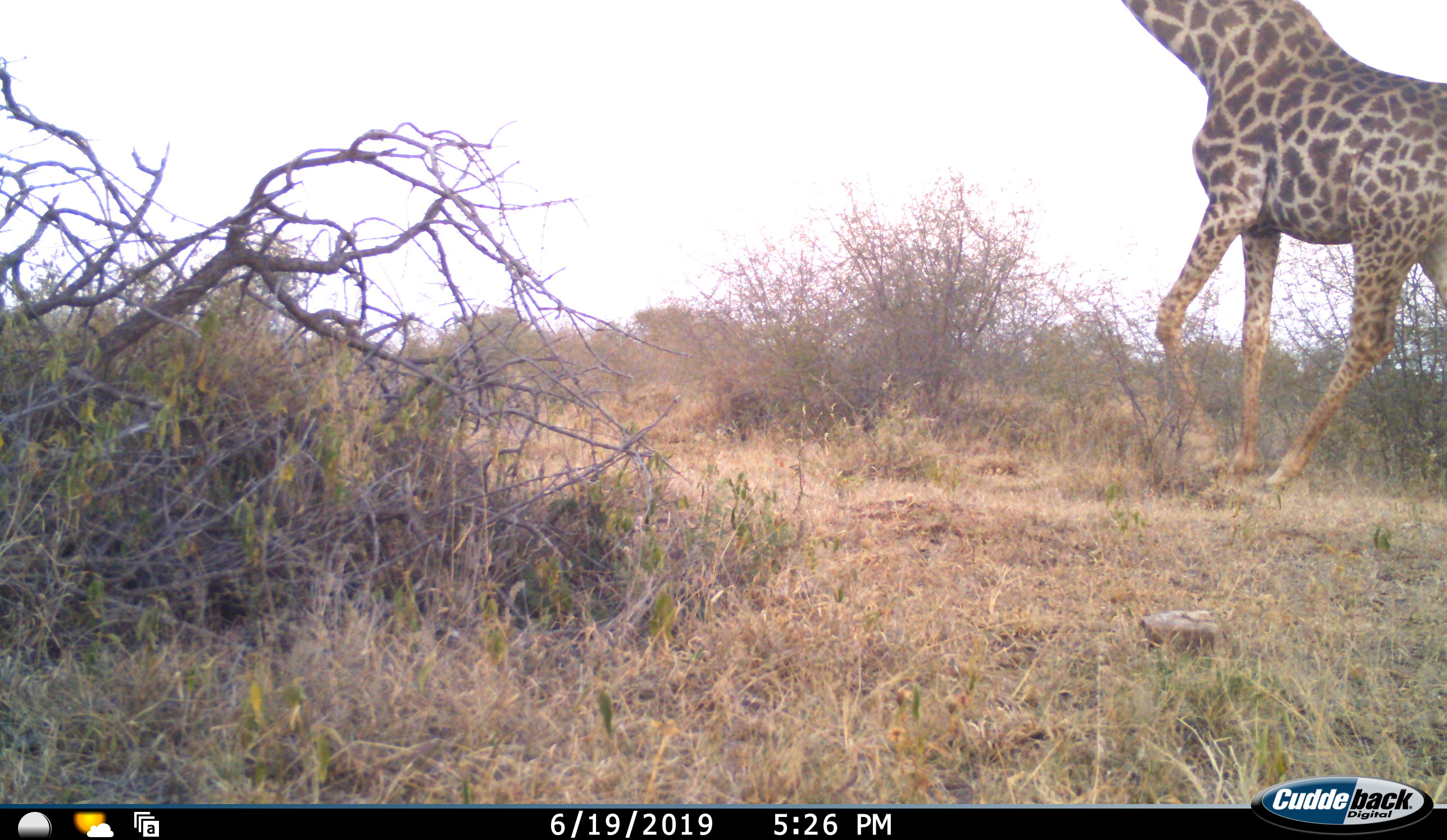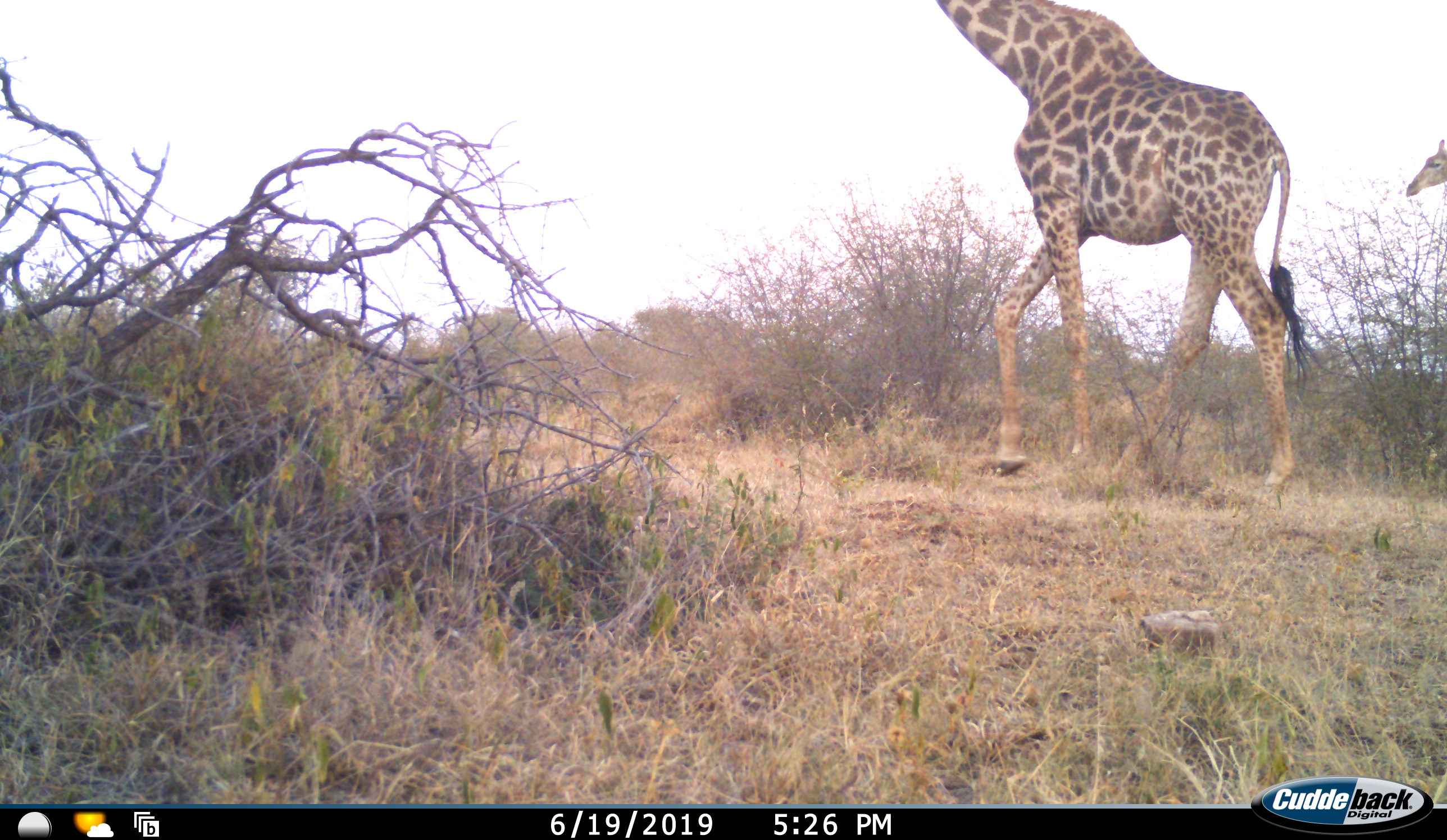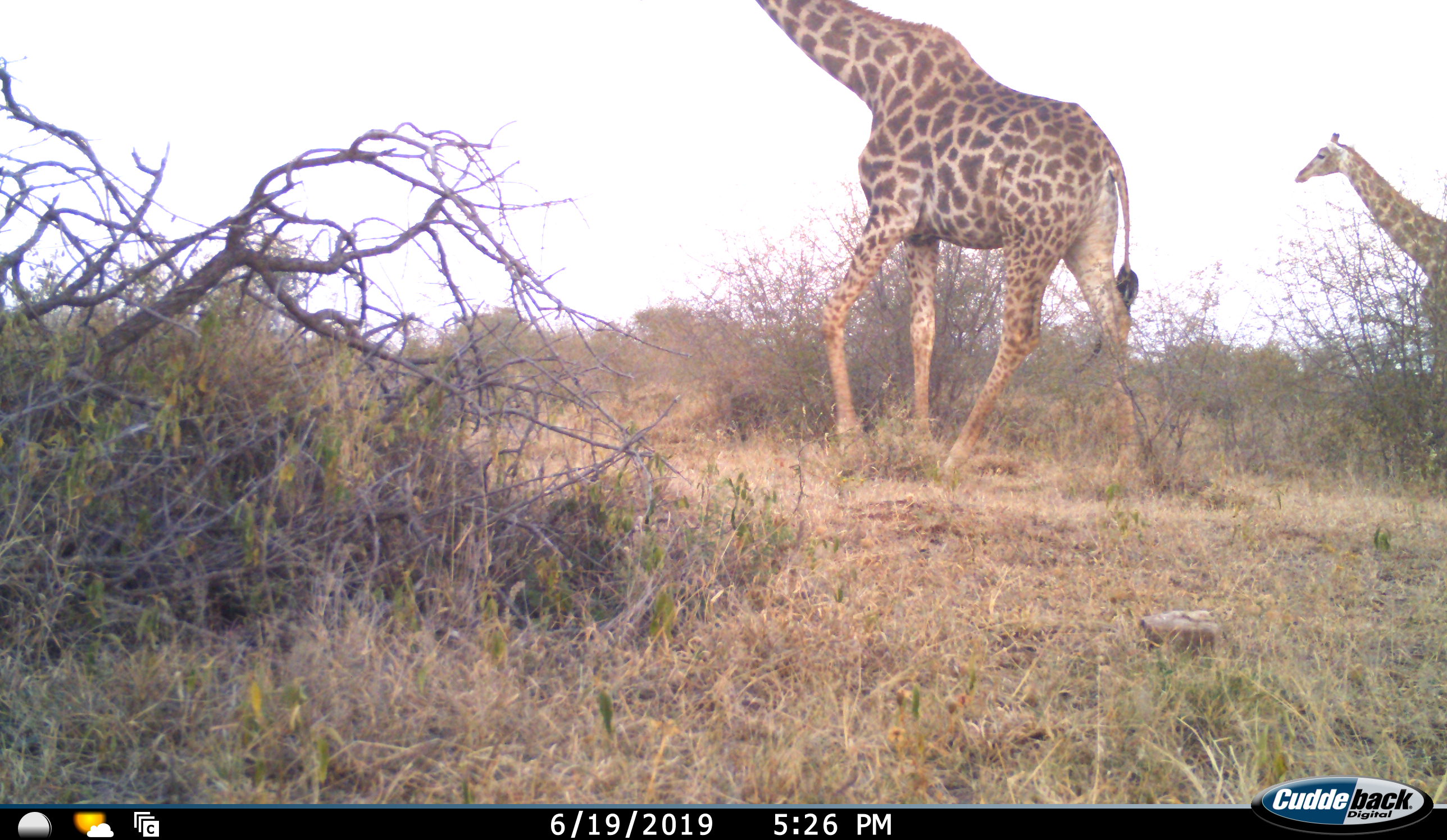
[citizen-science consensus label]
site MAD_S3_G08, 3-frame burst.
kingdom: Animalia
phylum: Chordata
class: Mammalia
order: Artiodactyla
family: Giraffidae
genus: Giraffa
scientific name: Giraffa camelopardalis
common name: giraffe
Giraffe (Giraffa camelopardalis), count 2. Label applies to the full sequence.